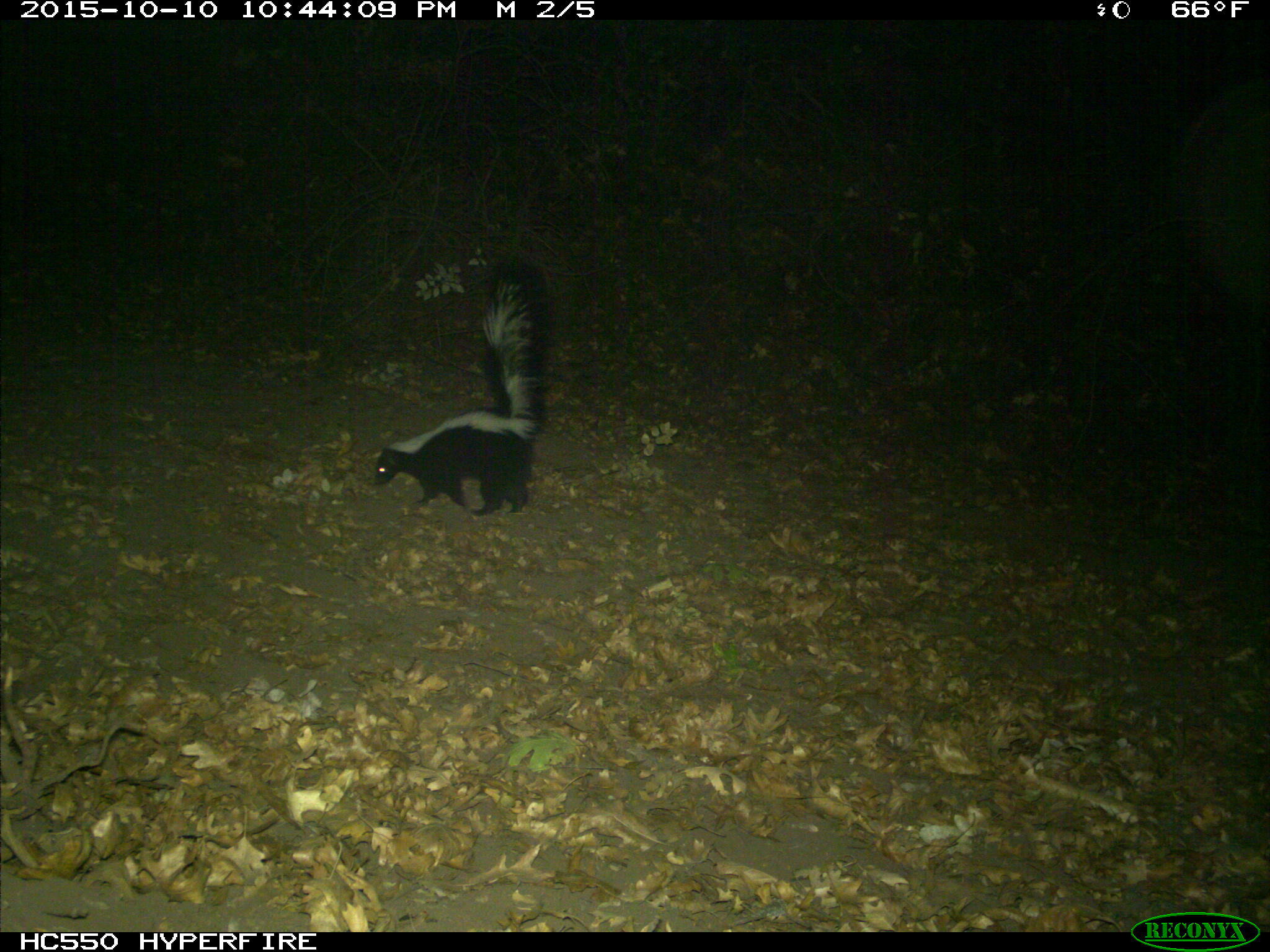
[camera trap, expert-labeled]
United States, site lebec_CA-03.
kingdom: Animalia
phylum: Chordata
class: Mammalia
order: Carnivora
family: Mephitidae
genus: Mephitis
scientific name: Mephitis mephitis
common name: striped skunk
Mephitis mephitis (striped skunk).